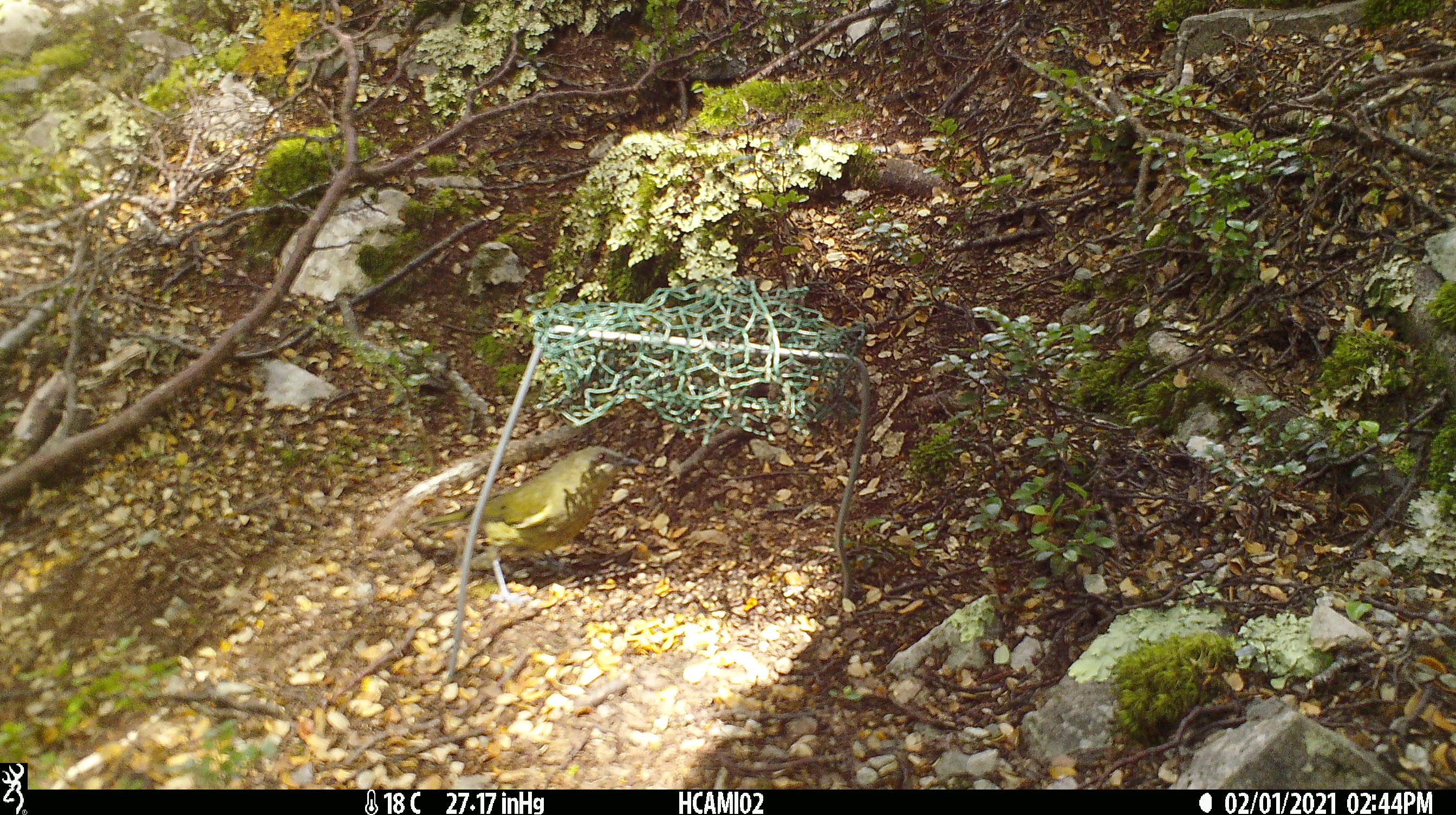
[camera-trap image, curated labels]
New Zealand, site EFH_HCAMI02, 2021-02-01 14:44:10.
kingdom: Animalia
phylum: Chordata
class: Aves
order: Passeriformes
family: Meliphagidae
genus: Anthornis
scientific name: Anthornis melanura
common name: new zealand bellbird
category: bellbird